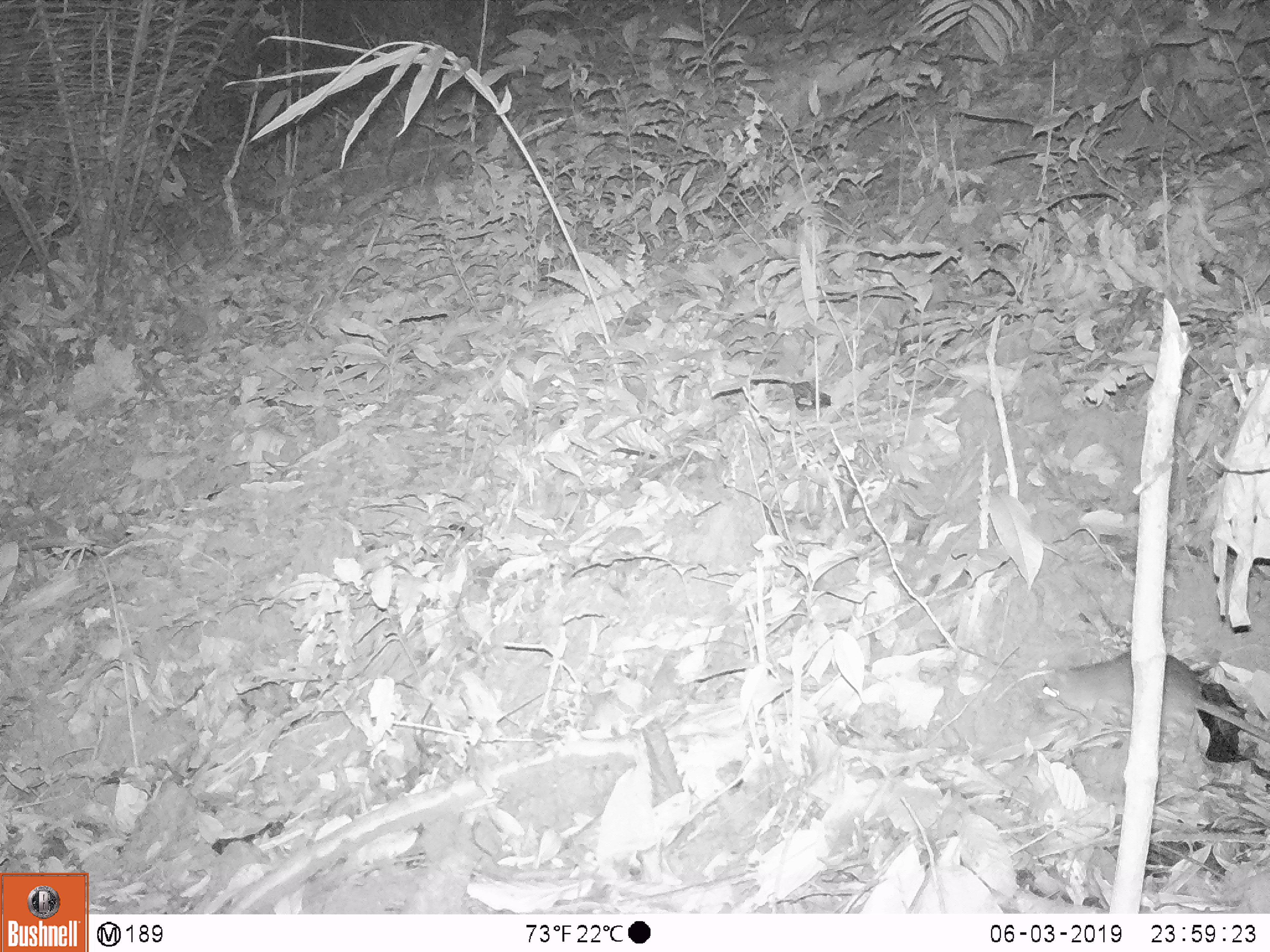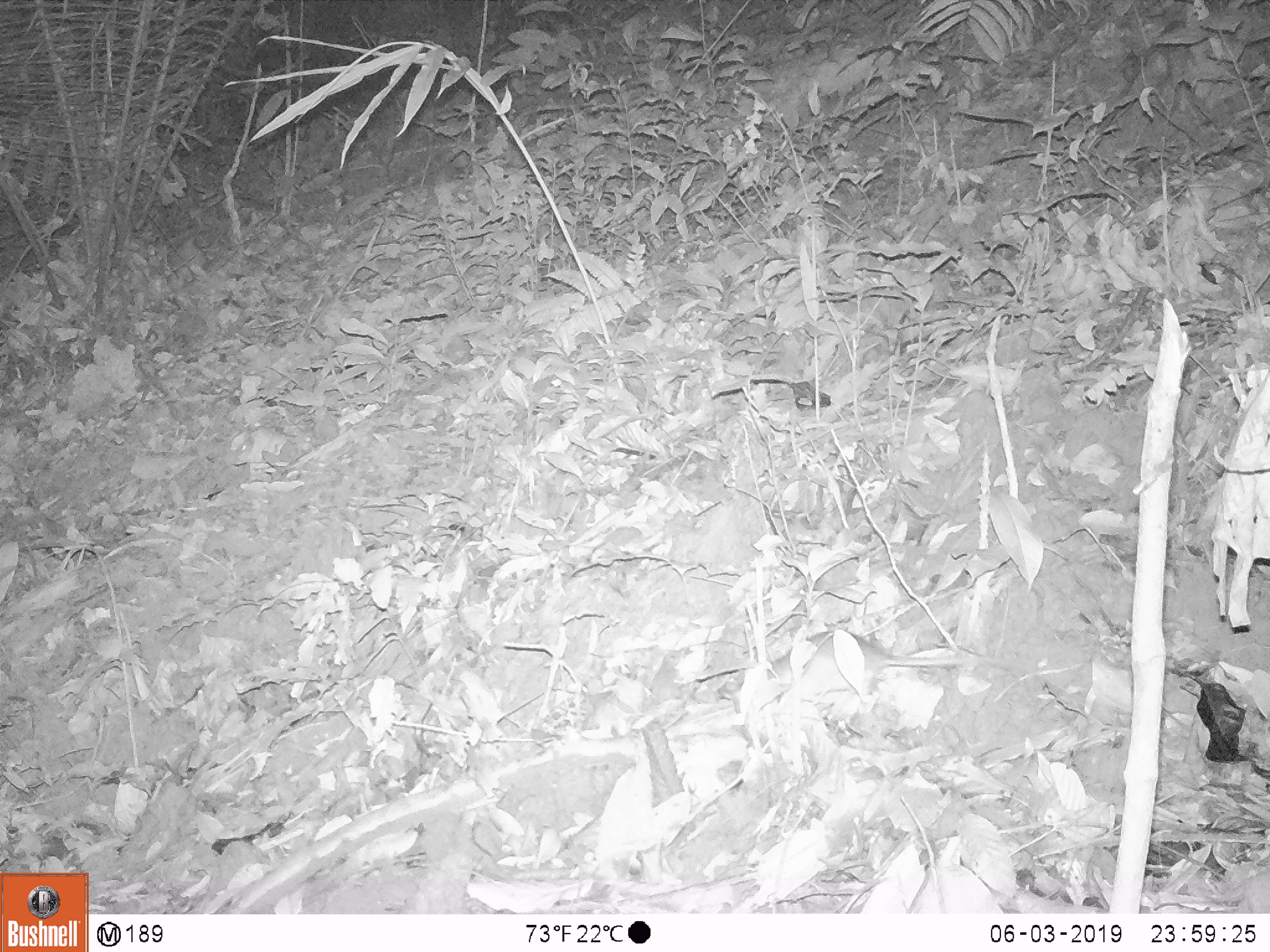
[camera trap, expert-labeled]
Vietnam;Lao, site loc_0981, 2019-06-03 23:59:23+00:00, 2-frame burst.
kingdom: Animalia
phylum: Chordata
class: Mammalia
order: Rodentia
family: Muridae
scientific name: Muridae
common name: old-world mice and rats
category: unidentified murid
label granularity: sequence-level